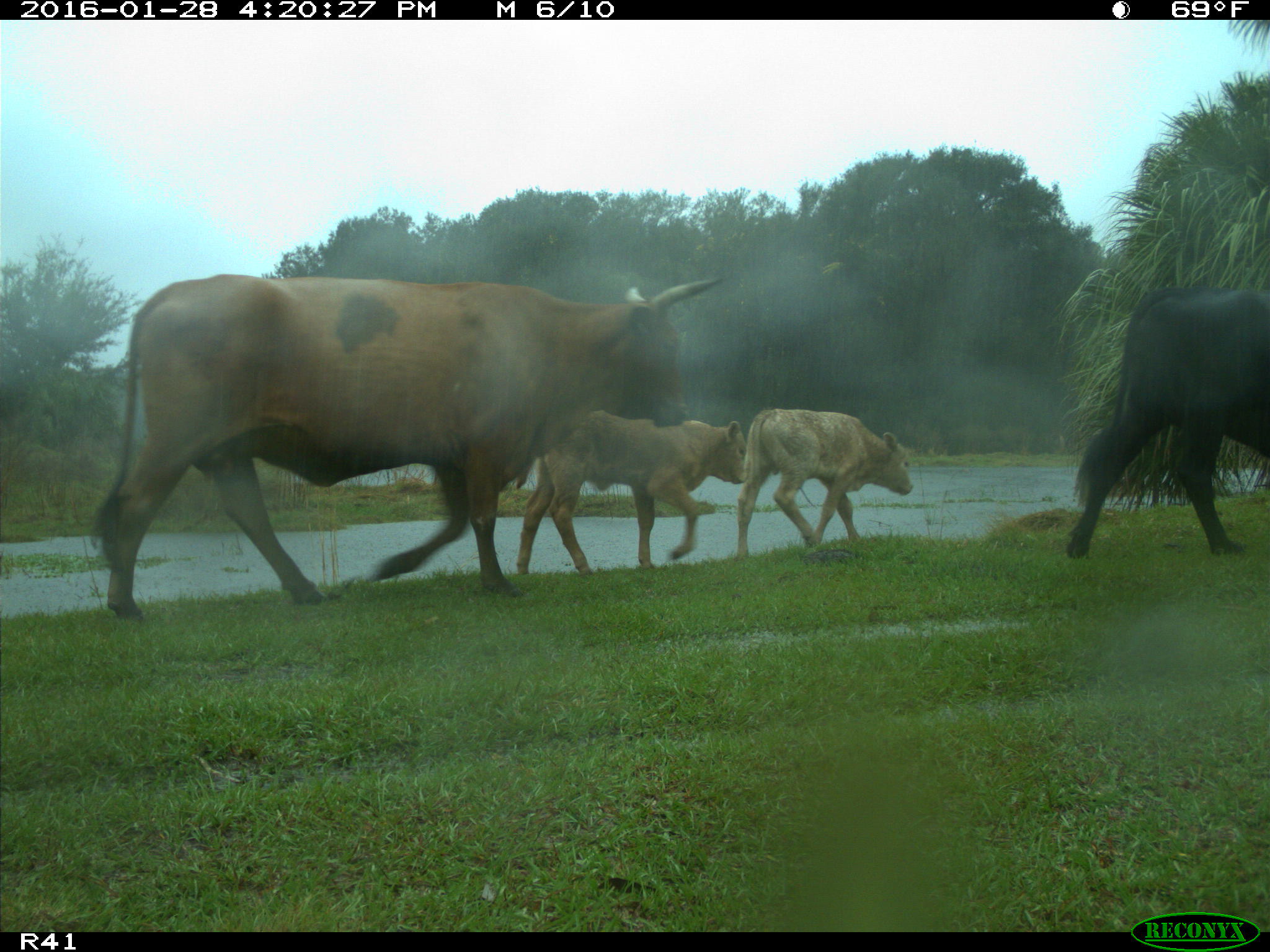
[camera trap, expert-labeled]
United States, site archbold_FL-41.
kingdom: Animalia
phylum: Chordata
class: Mammalia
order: Artiodactyla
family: Bovidae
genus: Bos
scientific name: Bos taurus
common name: domestic cow